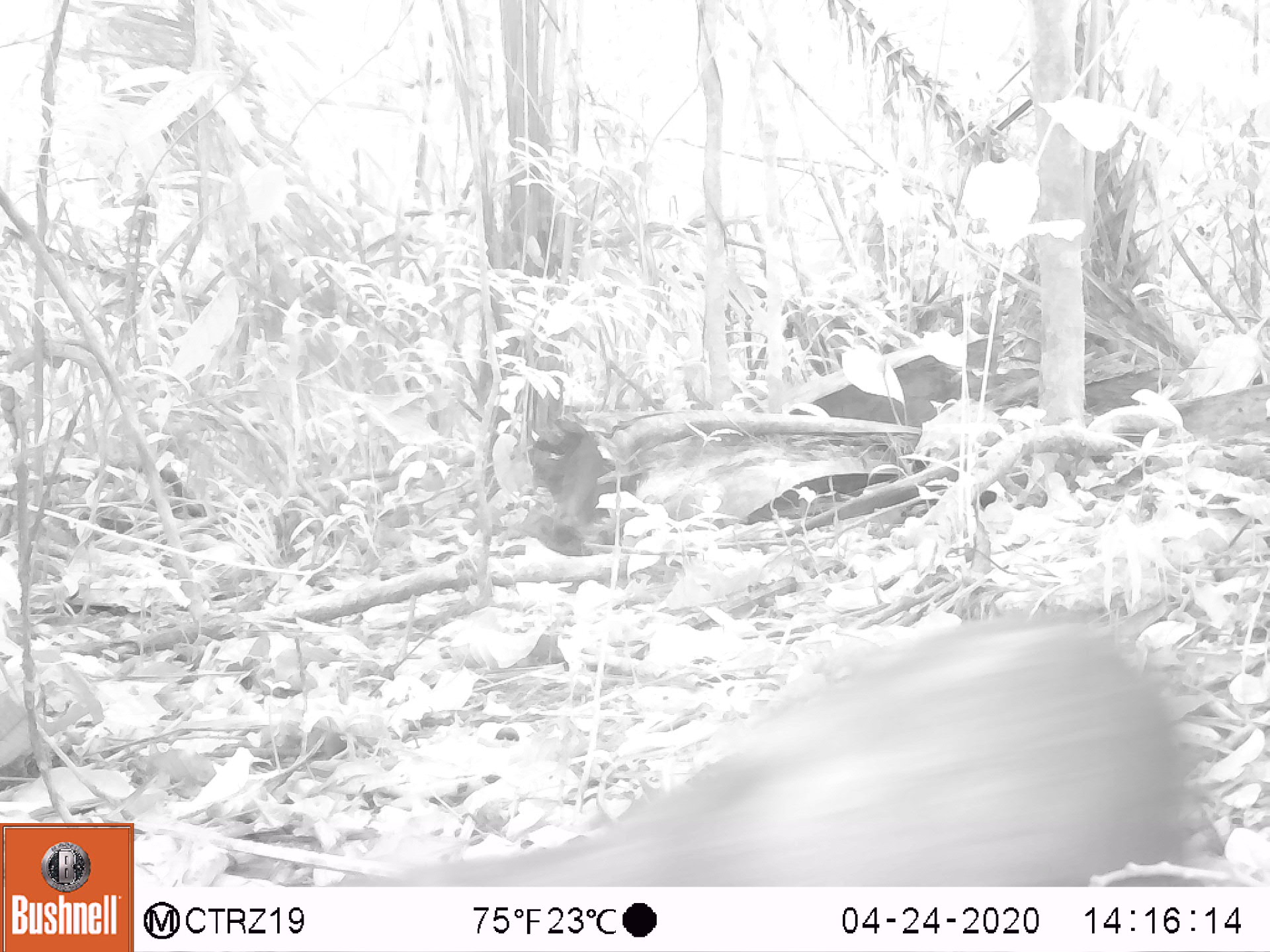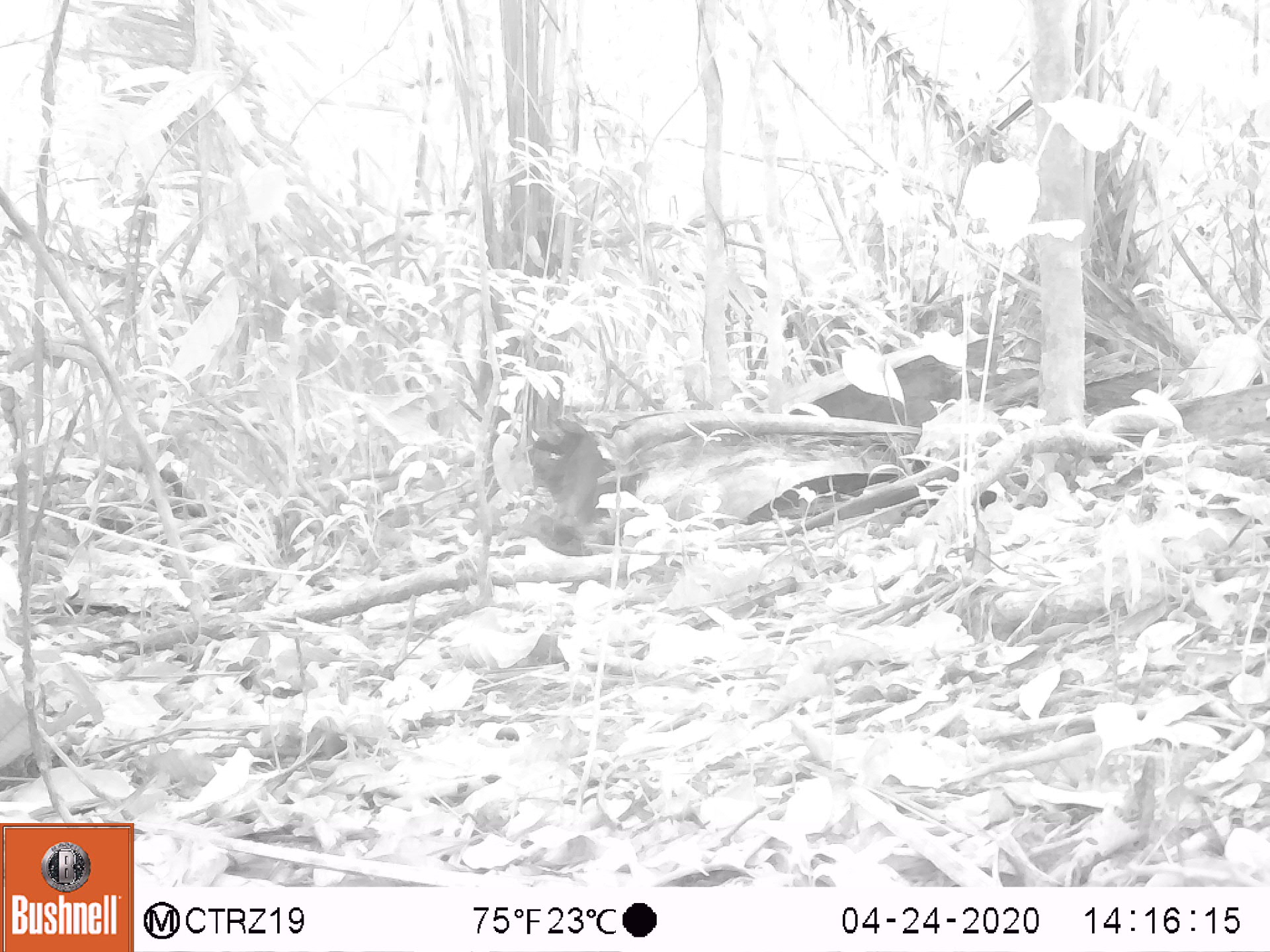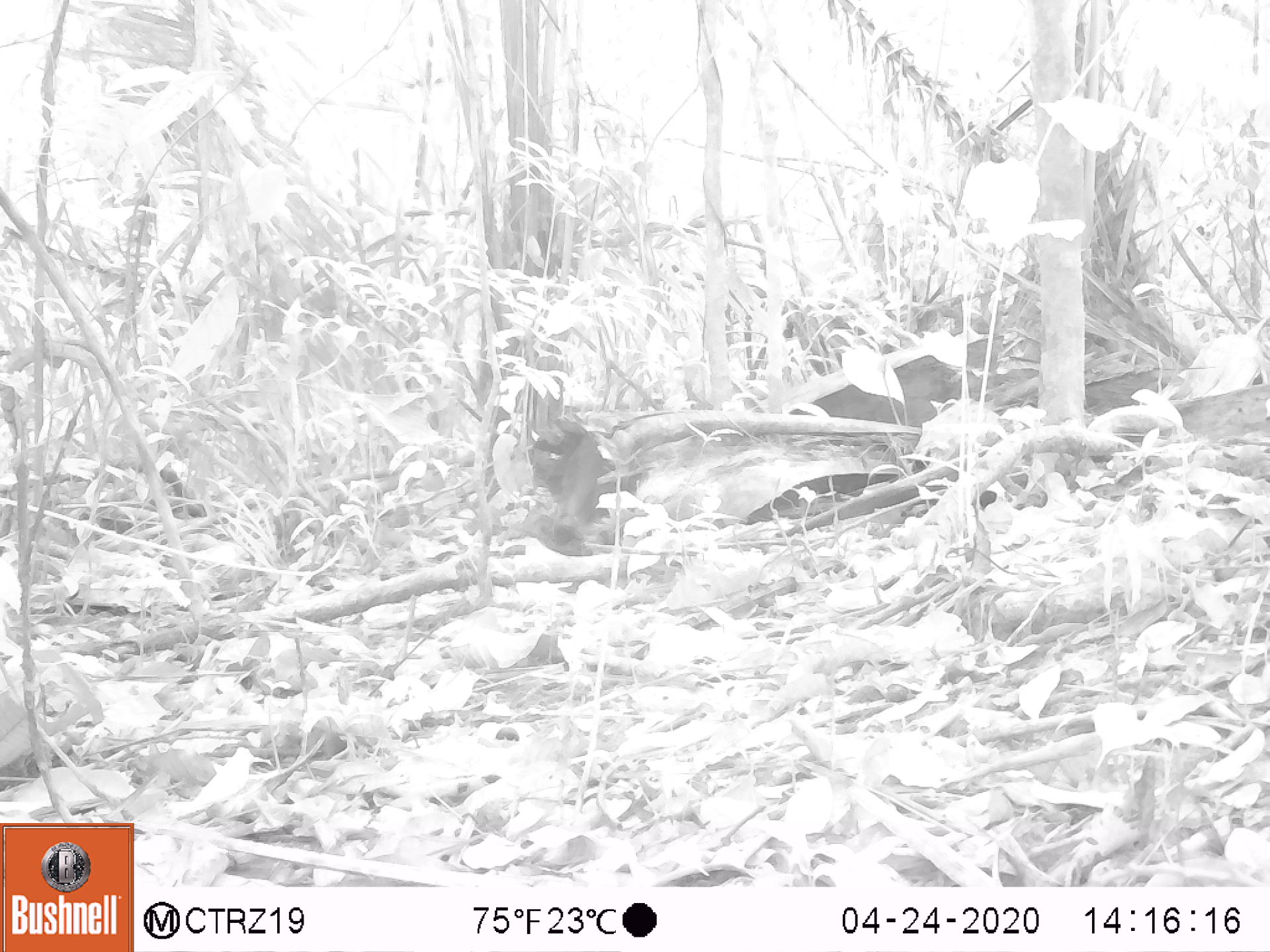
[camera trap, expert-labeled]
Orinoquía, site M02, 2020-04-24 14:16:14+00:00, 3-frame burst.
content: unidentified animal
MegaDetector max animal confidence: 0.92